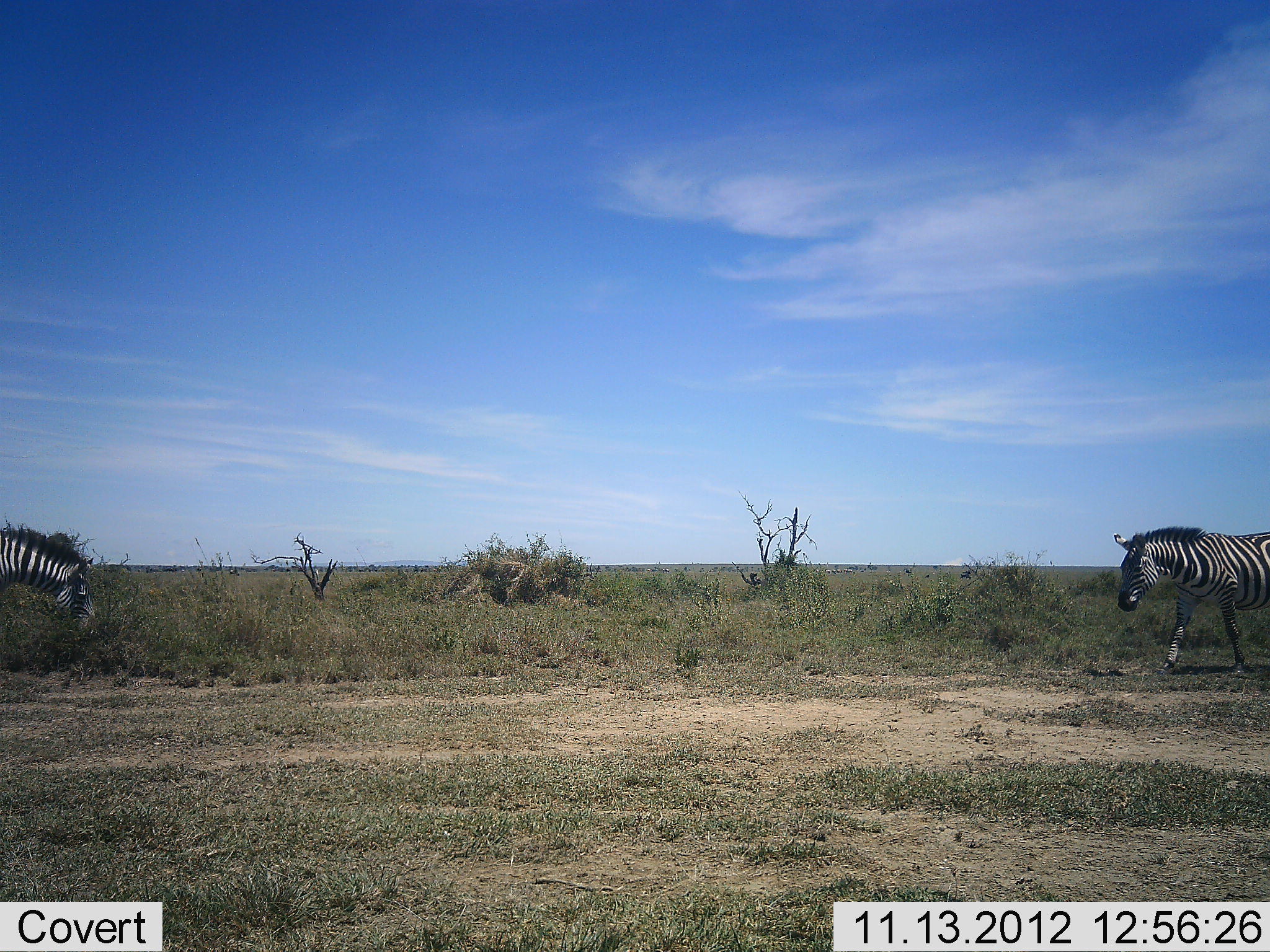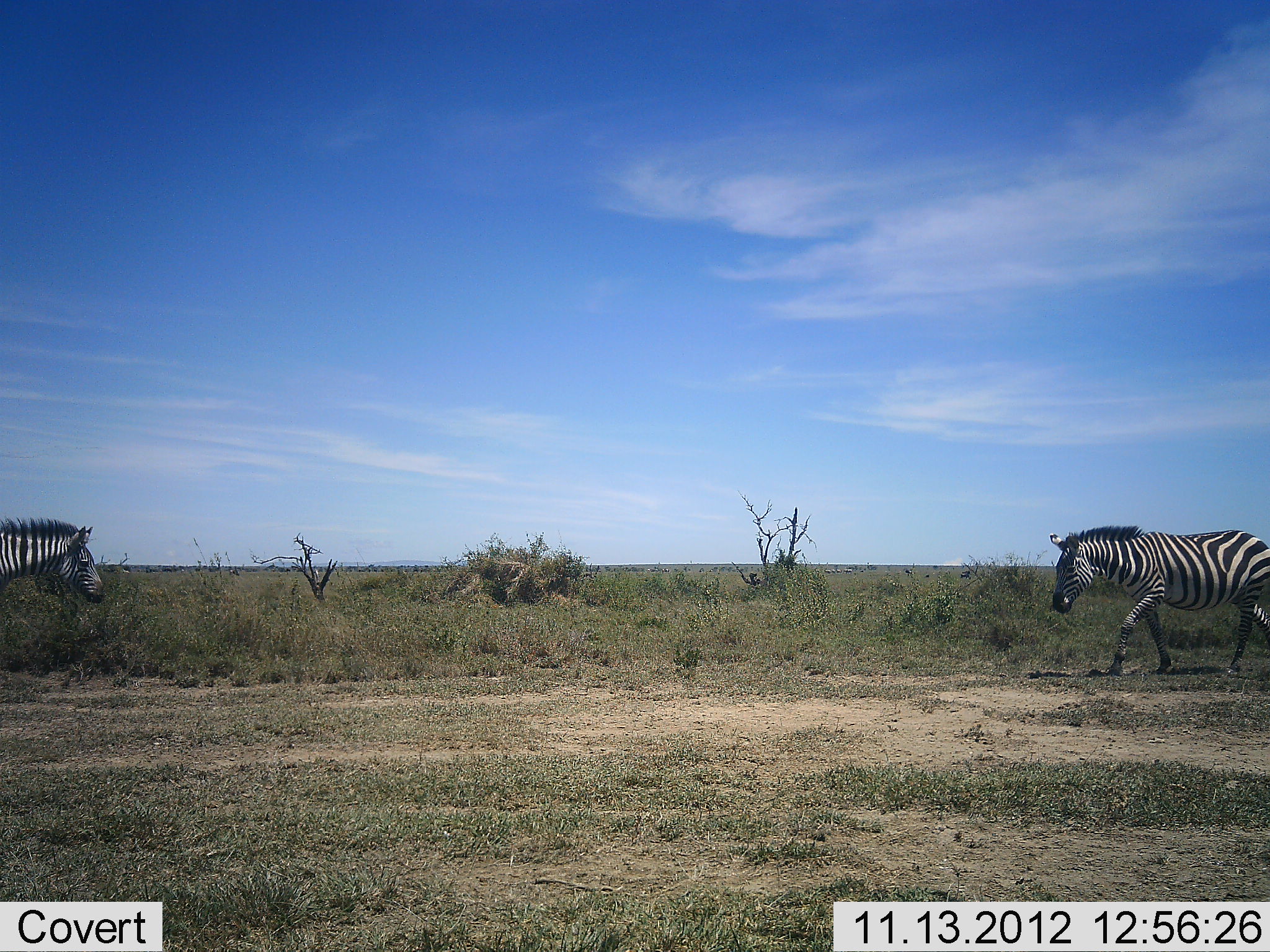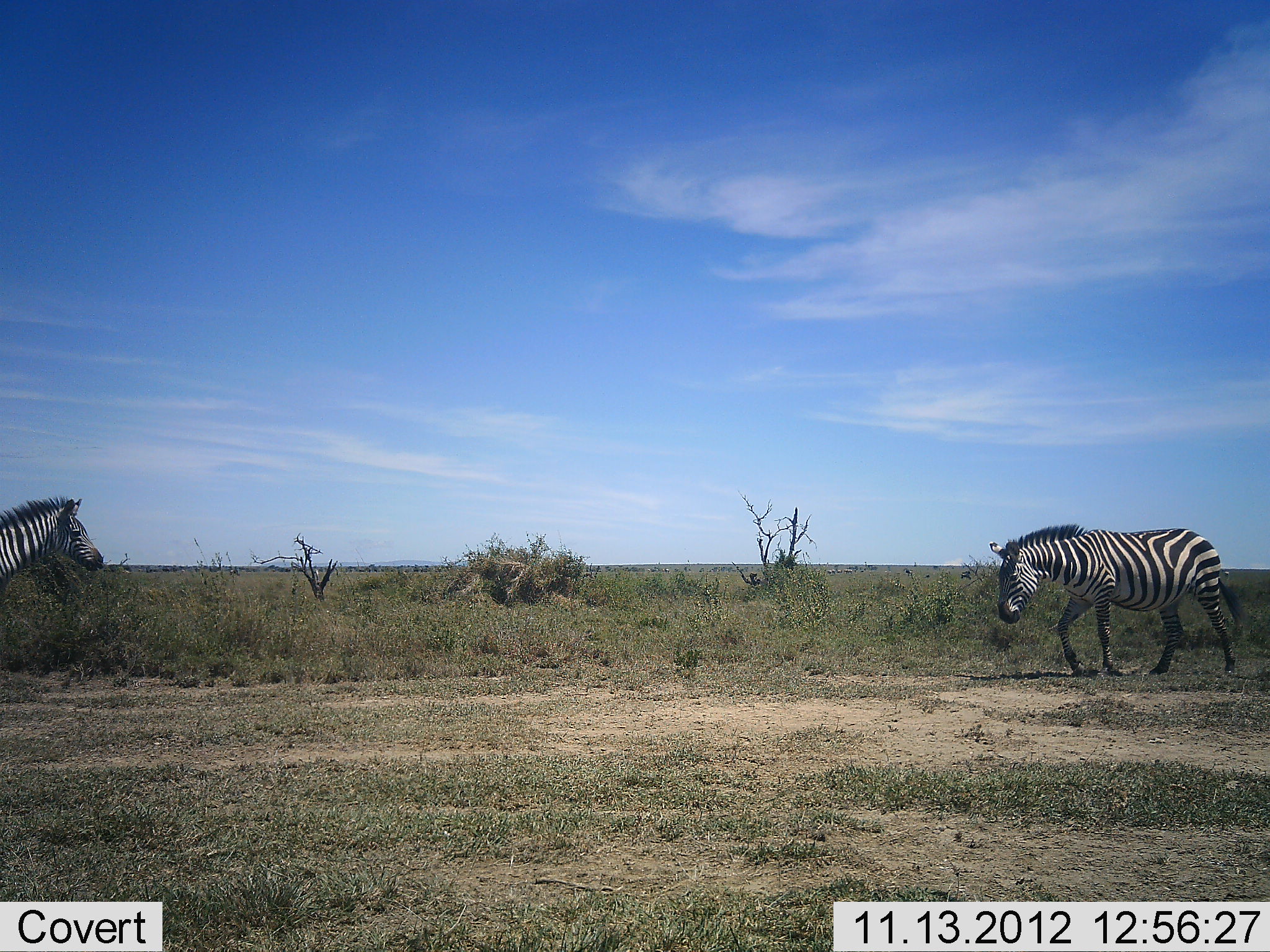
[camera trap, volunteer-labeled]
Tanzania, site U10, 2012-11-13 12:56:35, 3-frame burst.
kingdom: Animalia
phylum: Chordata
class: Mammalia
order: Perissodactyla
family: Equidae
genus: Equus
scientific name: Equus quagga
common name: plains zebra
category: zebra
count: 2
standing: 10%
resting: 0%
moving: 100%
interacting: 20%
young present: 0%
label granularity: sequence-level